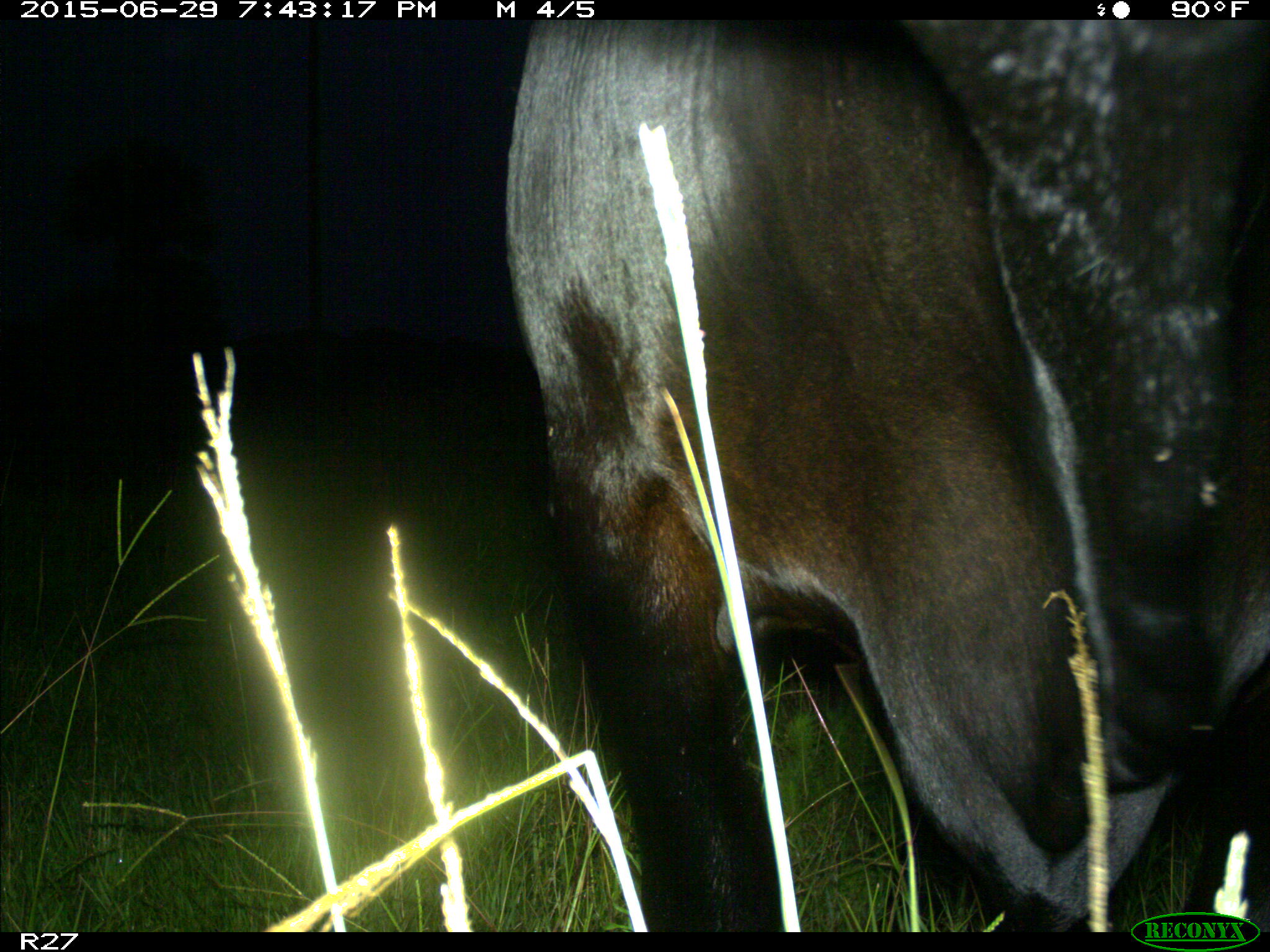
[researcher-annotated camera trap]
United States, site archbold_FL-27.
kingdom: Animalia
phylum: Chordata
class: Mammalia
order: Artiodactyla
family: Bovidae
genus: Bos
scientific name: Bos taurus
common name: domestic cow